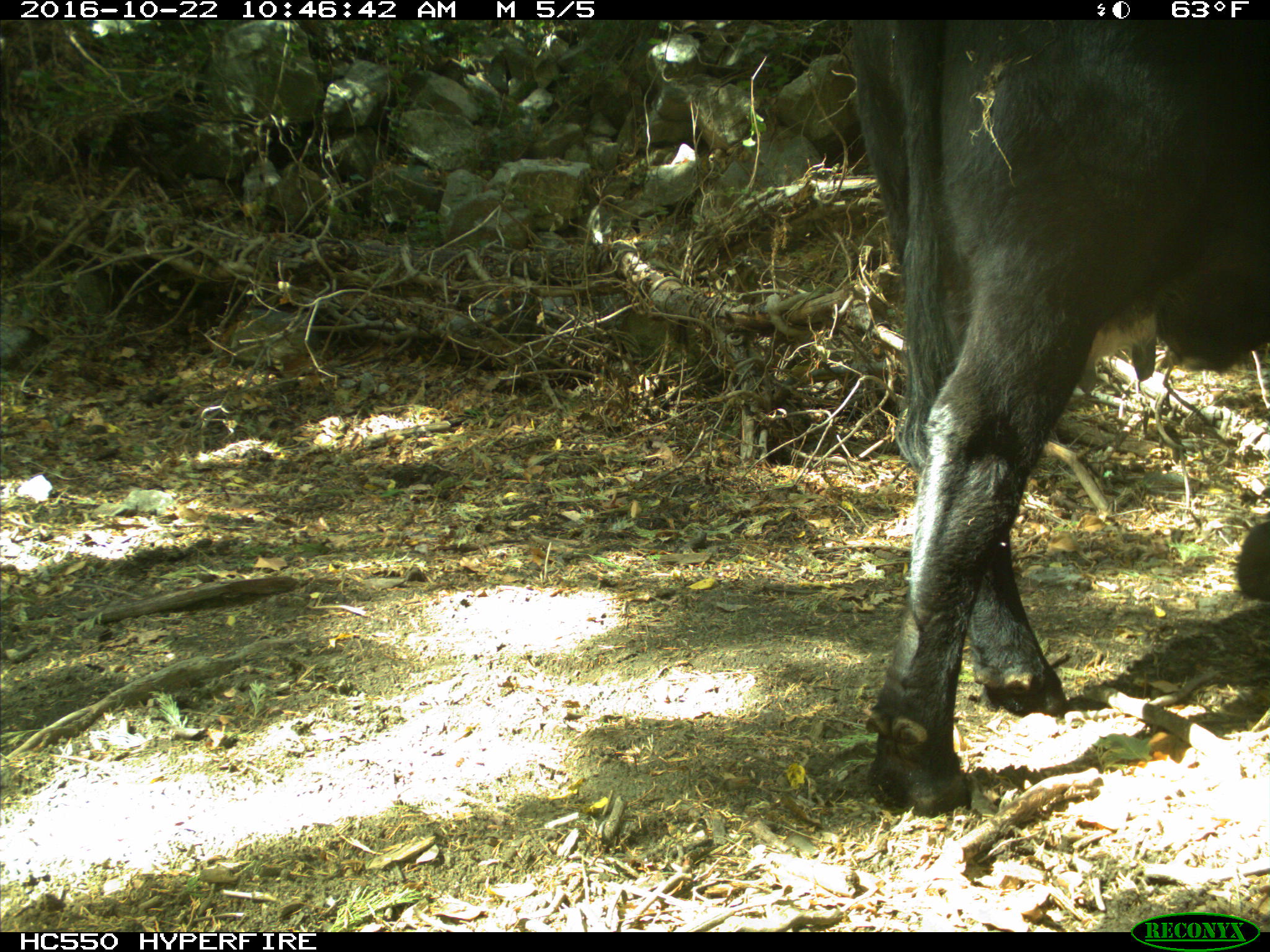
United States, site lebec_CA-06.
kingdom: Animalia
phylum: Chordata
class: Mammalia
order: Artiodactyla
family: Bovidae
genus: Bos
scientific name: Bos taurus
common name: domestic cow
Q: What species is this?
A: Bos taurus (domestic cow).